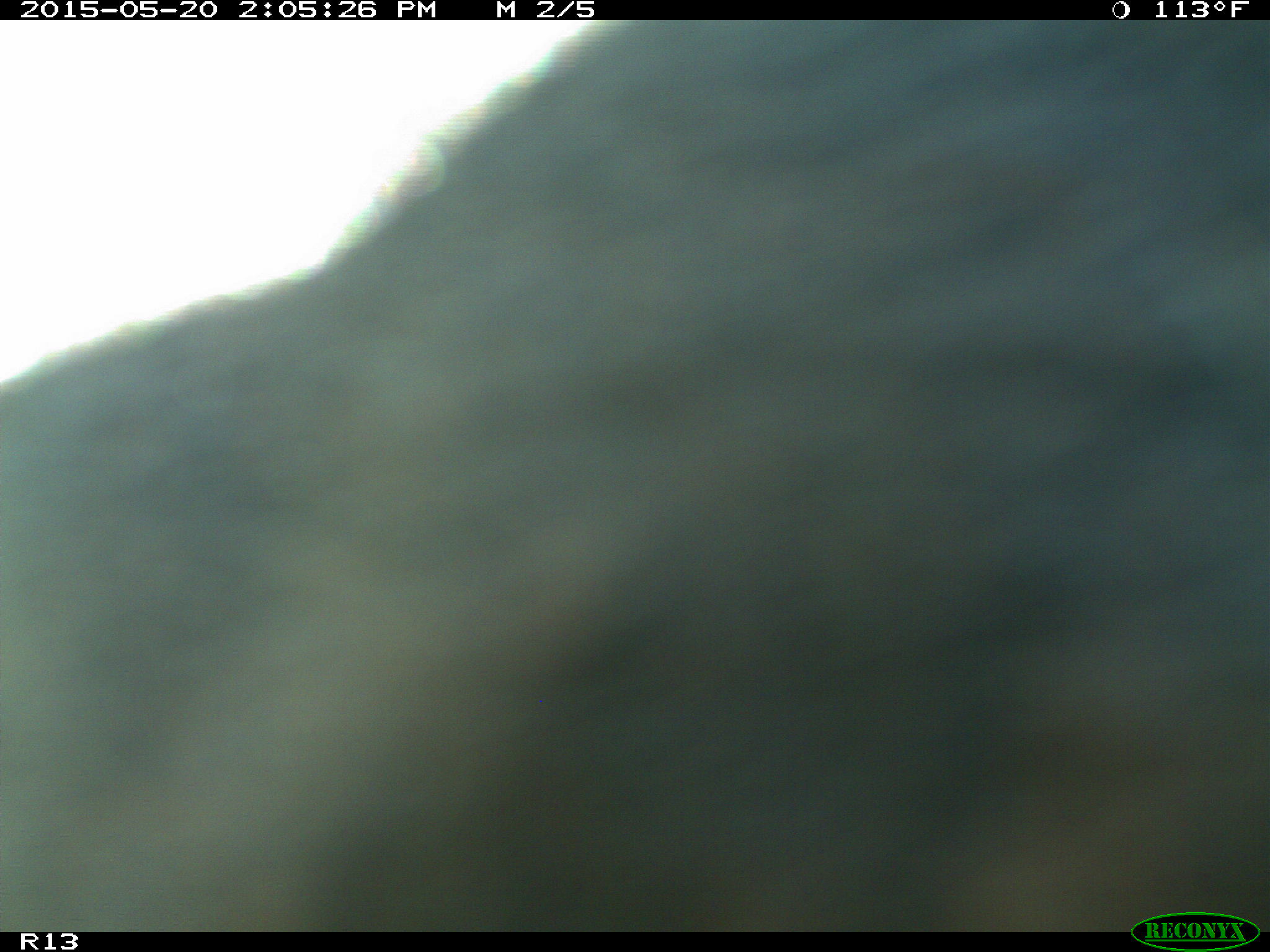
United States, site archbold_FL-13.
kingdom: Animalia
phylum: Chordata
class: Mammalia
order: Artiodactyla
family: Bovidae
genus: Bos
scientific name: Bos taurus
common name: domestic cow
Bos taurus (domestic cow).